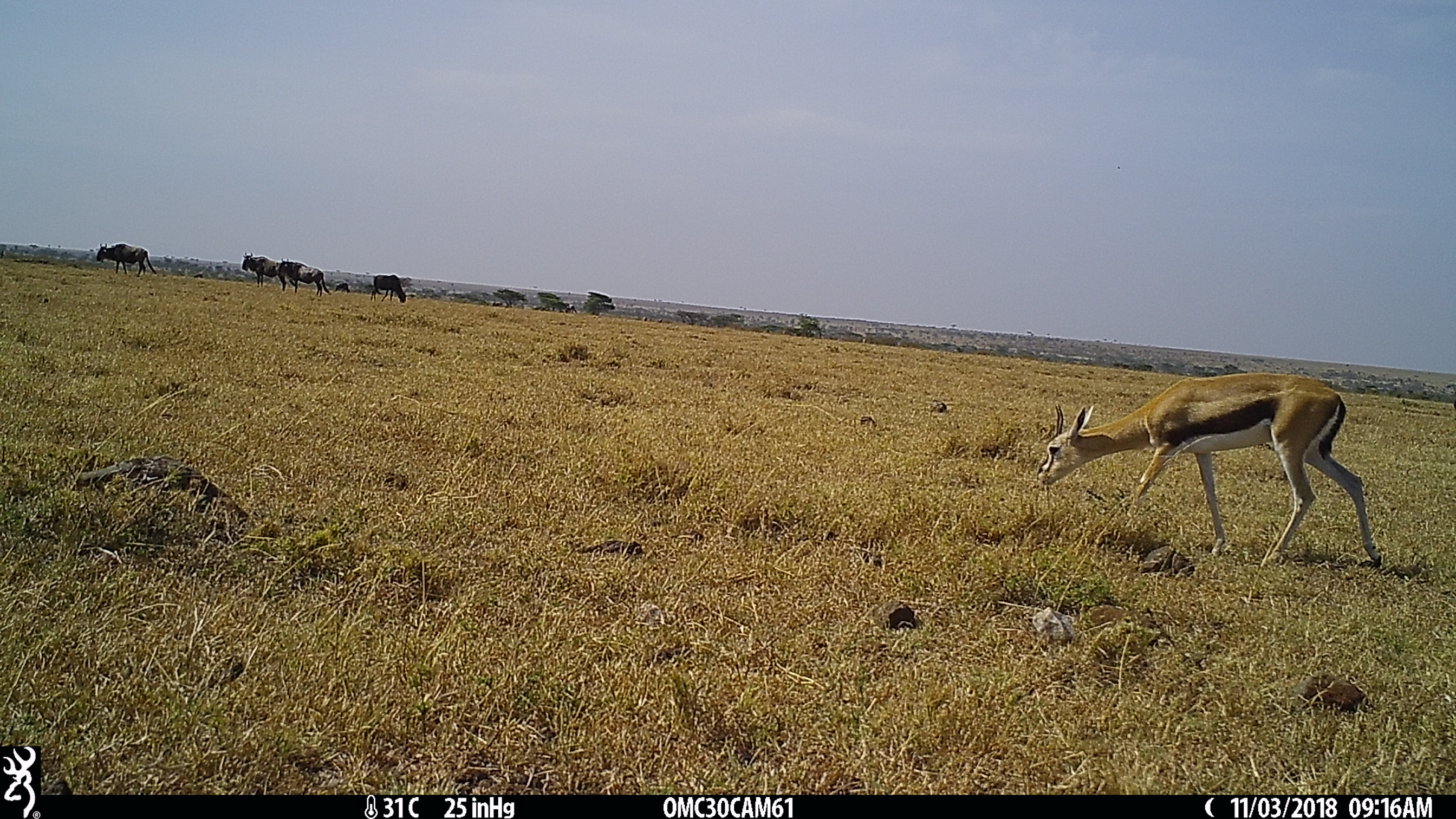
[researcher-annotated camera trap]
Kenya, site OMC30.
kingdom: Animalia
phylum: Chordata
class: Mammalia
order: Artiodactyla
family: Bovidae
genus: Connochaetes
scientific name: Connochaetes taurinus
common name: blue wildebeest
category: wildebeest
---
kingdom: Animalia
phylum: Chordata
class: Mammalia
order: Artiodactyla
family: Bovidae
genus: Eudorcas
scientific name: Eudorcas thomsonii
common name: thomon's gazelle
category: gazelle thomsons